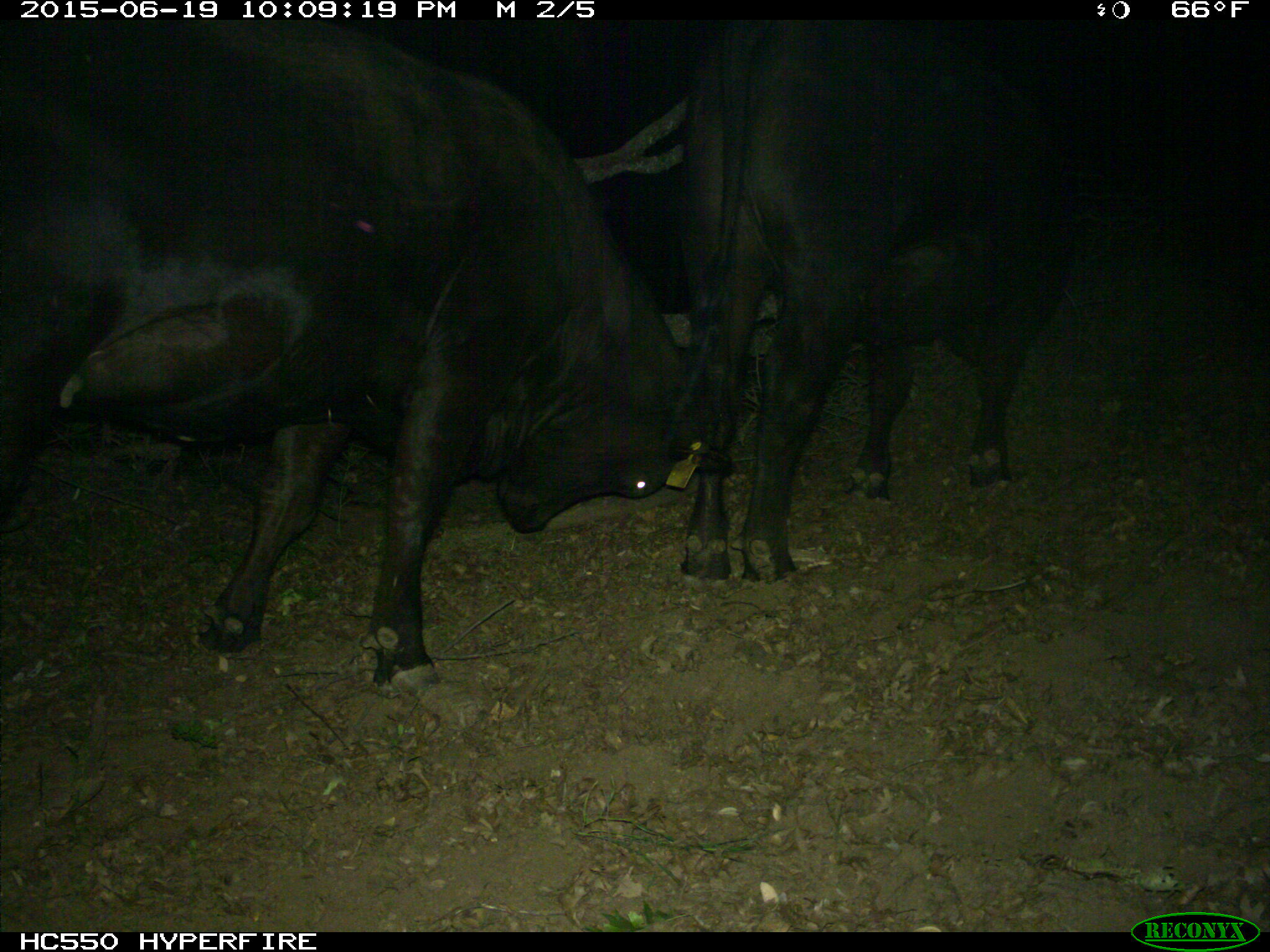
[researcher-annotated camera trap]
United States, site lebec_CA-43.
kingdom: Animalia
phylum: Chordata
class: Mammalia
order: Artiodactyla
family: Bovidae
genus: Bos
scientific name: Bos taurus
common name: domestic cow